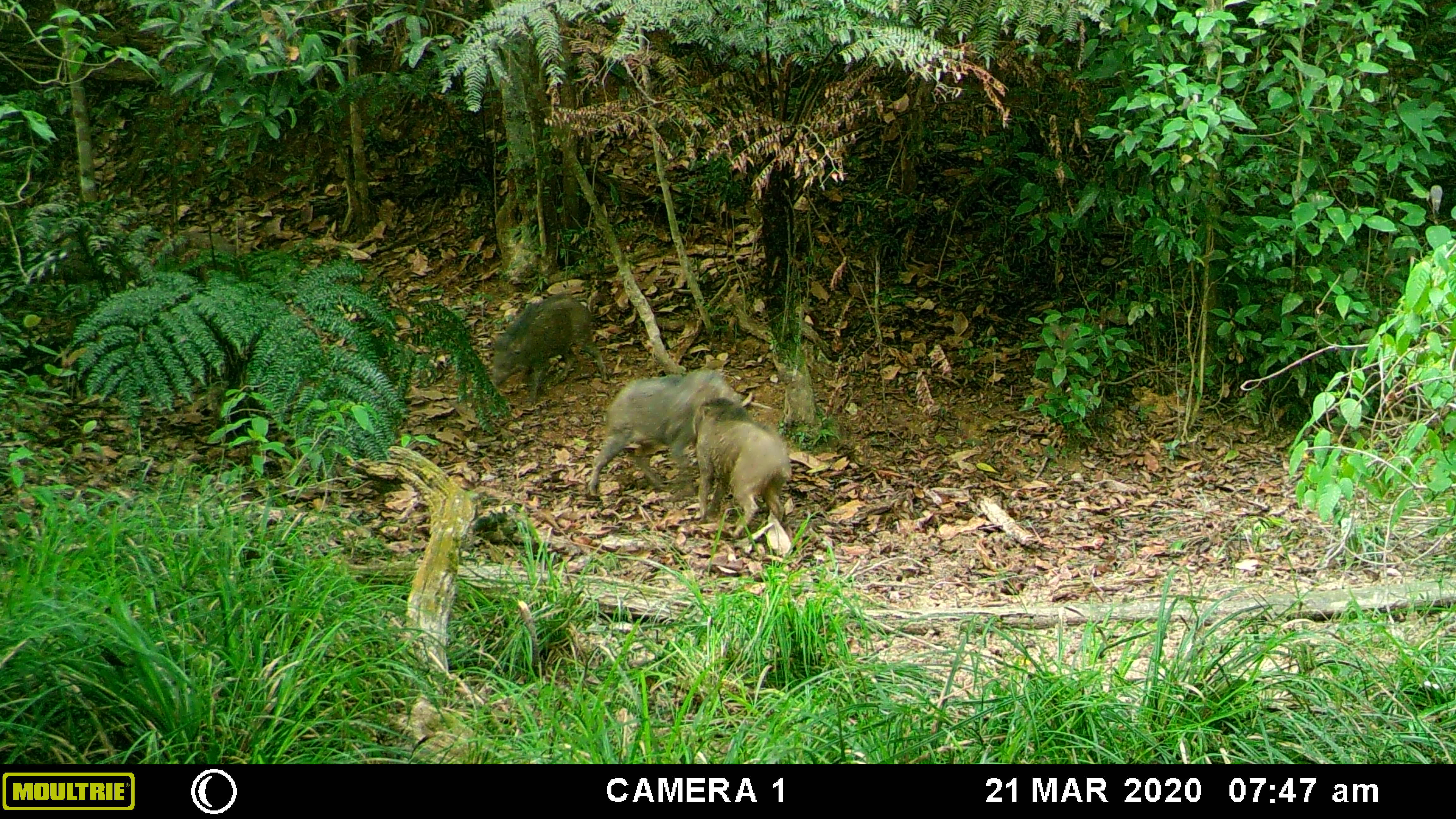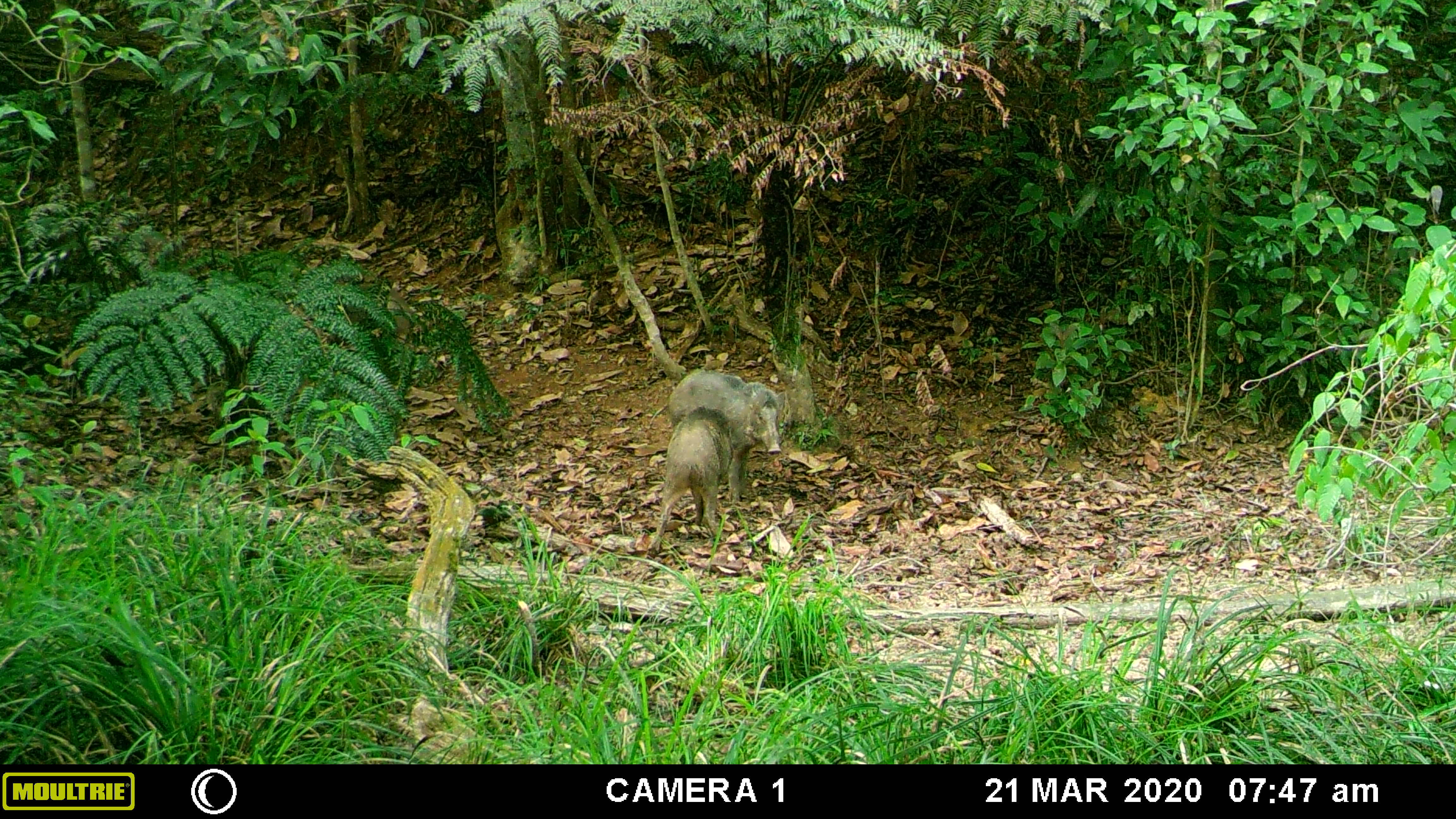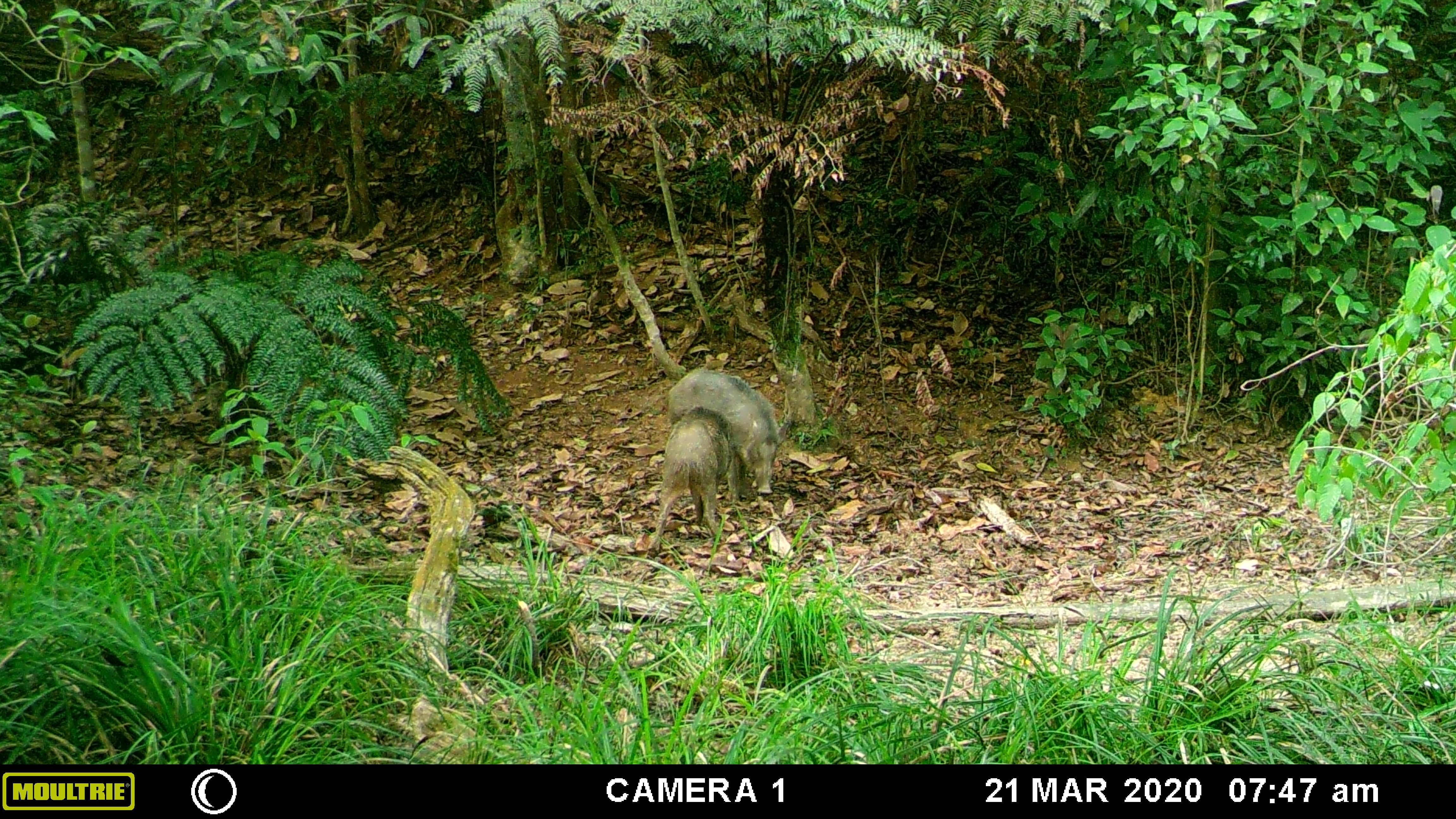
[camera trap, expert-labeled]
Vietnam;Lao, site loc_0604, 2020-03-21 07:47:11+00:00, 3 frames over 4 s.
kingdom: Animalia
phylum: Chordata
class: Mammalia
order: Artiodactyla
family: Suidae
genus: Sus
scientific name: Sus scrofa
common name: eurasian wild pig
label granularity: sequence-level